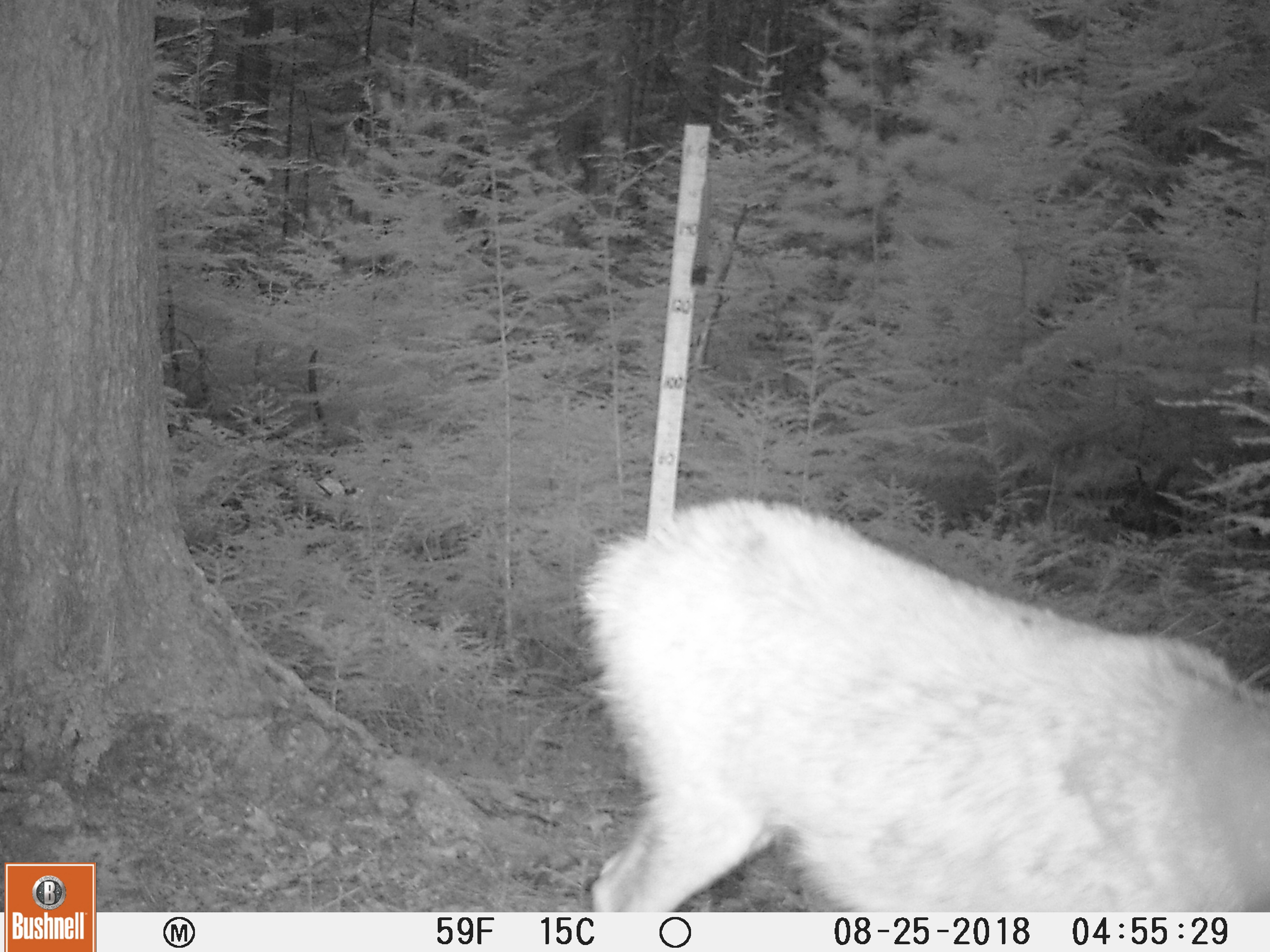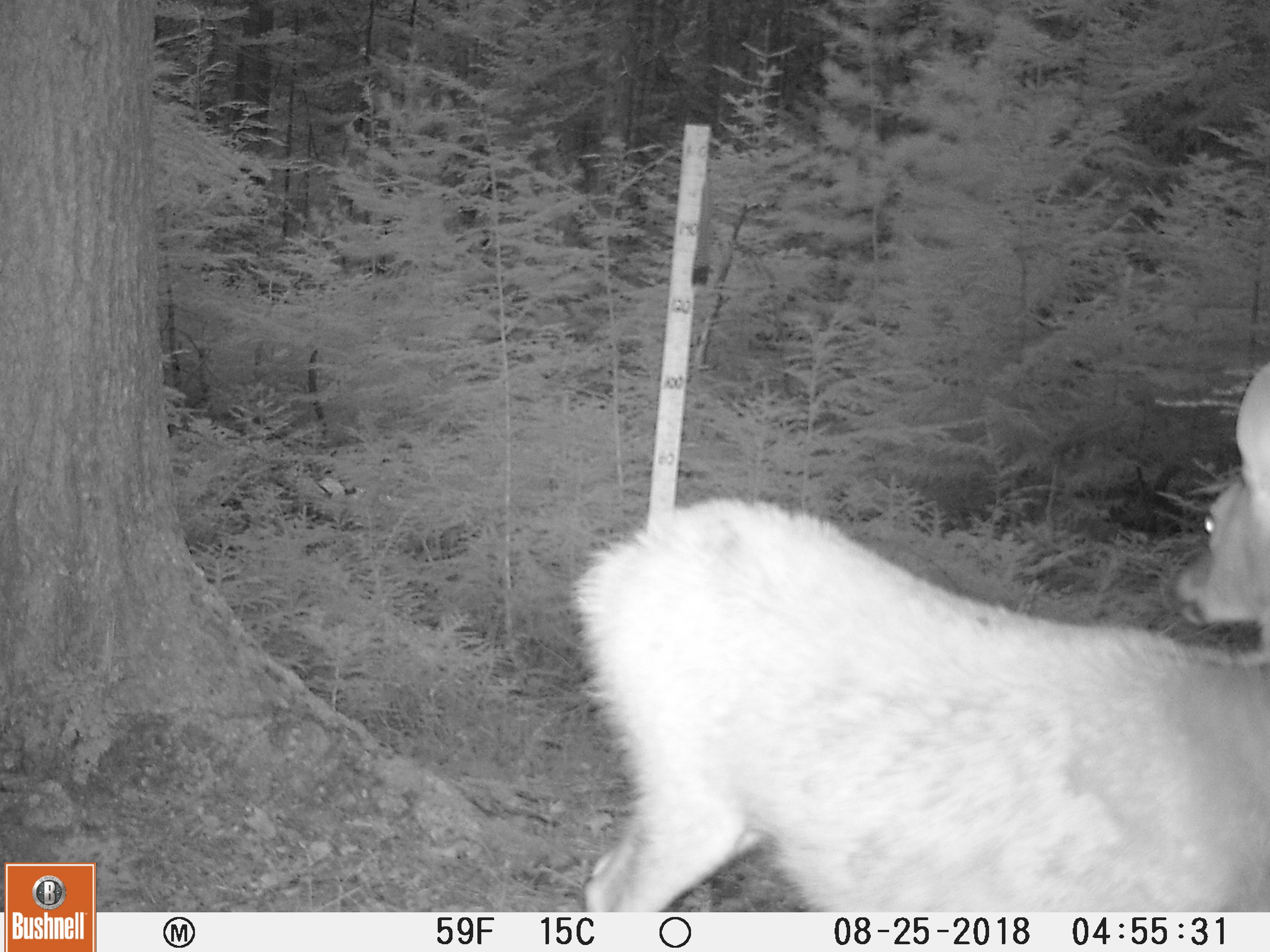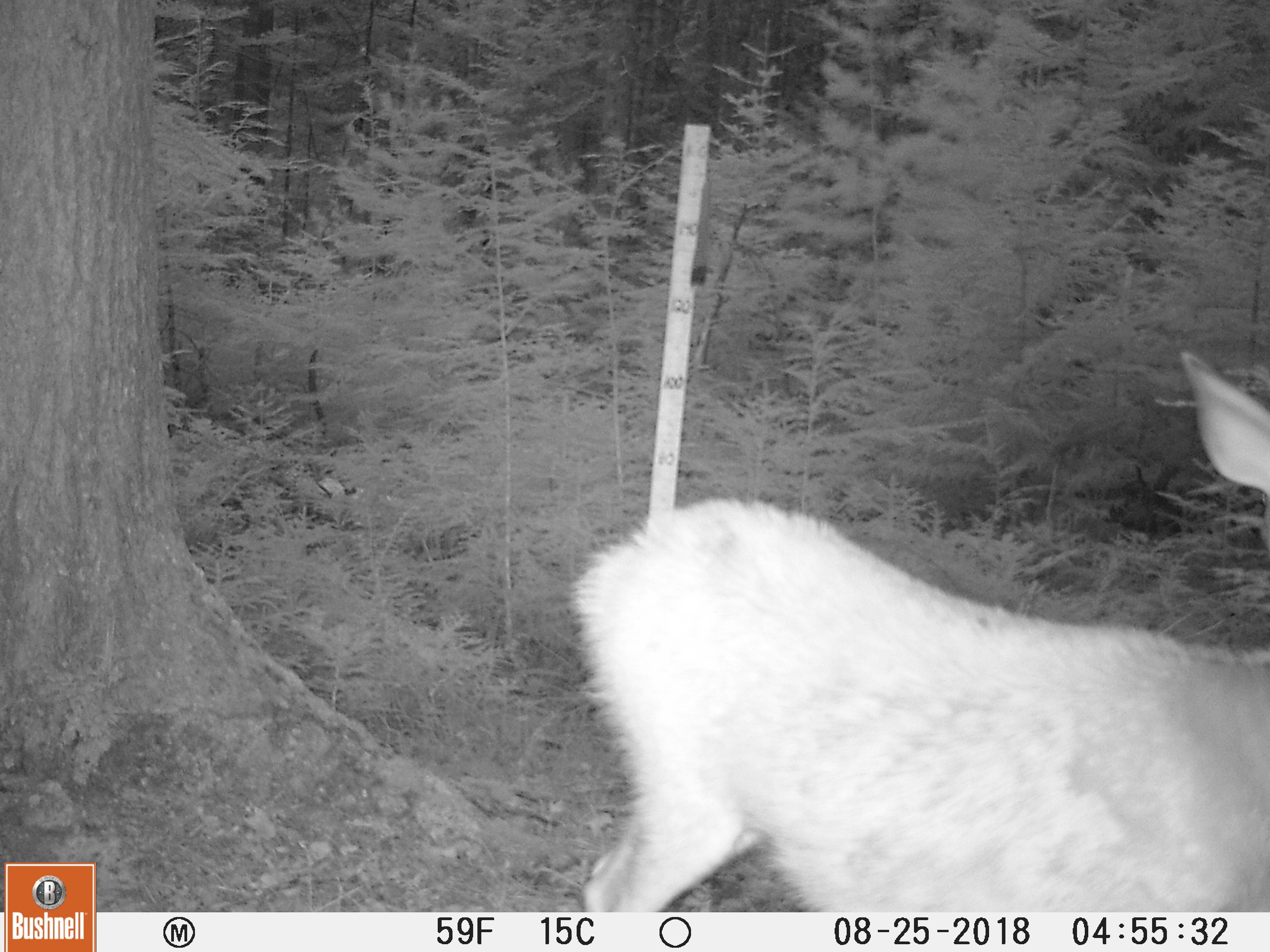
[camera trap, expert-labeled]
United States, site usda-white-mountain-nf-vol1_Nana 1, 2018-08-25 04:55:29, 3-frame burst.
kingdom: Animalia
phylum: Chordata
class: Mammalia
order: Artiodactyla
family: Cervidae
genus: Odocoileus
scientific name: Odocoileus virginianus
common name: white-tailed deer